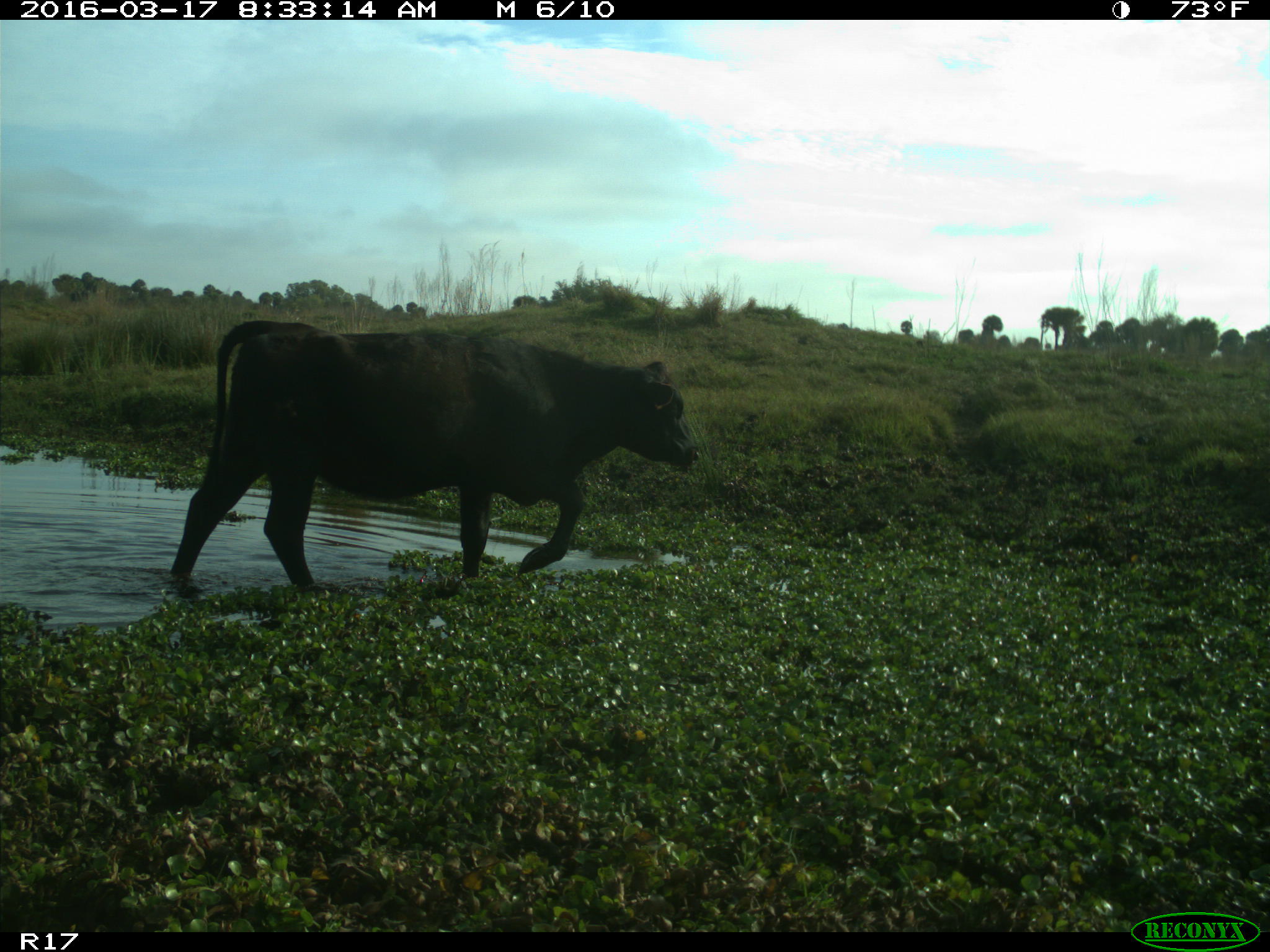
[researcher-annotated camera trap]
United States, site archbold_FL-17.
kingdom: Animalia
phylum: Chordata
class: Mammalia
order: Artiodactyla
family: Bovidae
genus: Bos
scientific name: Bos taurus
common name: domestic cow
Bos taurus (domestic cow).